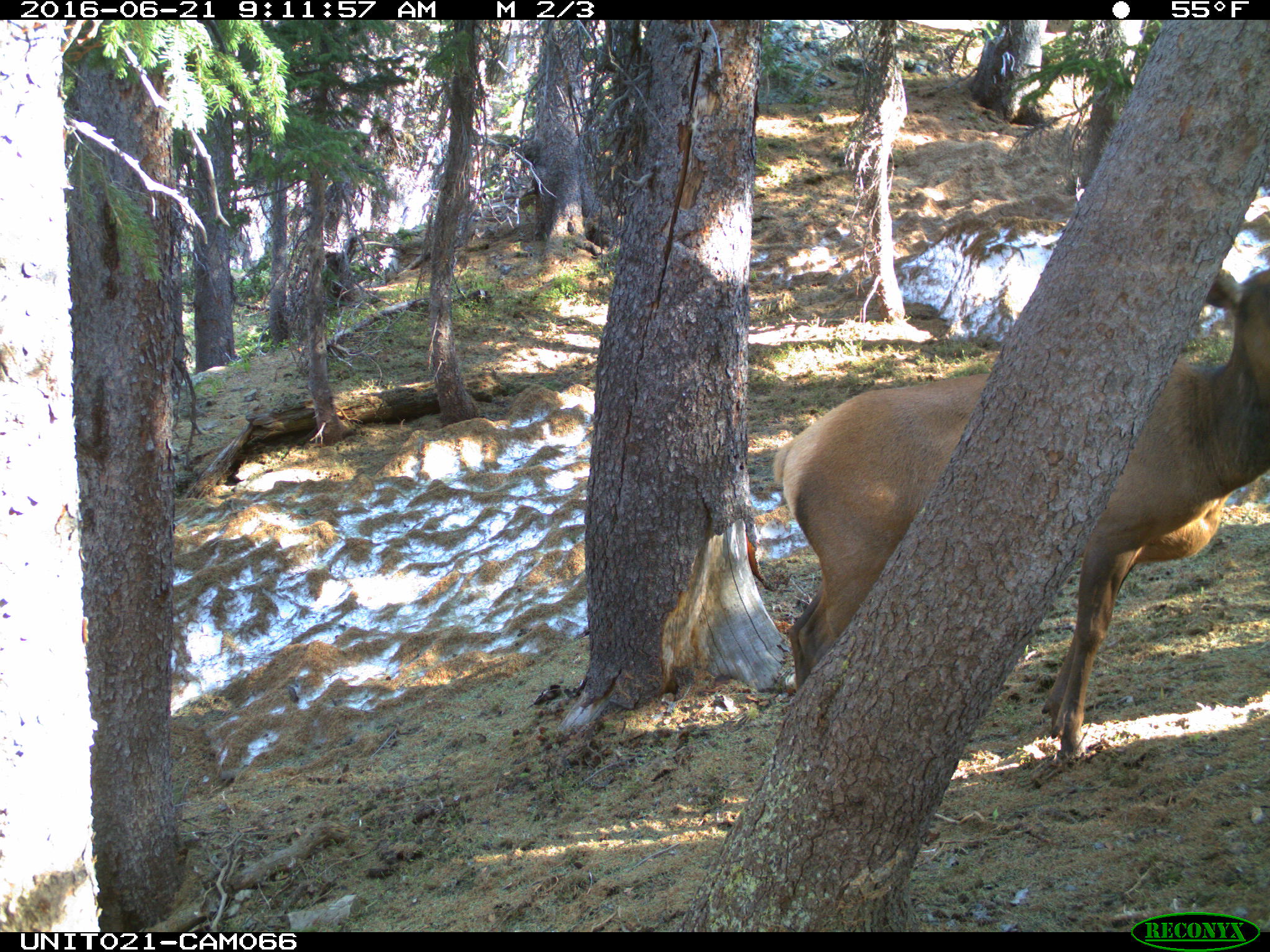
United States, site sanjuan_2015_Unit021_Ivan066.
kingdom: Animalia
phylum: Chordata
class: Mammalia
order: Artiodactyla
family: Cervidae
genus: Cervus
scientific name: Cervus elaphus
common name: red deer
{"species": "Cervus elaphus (red deer)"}